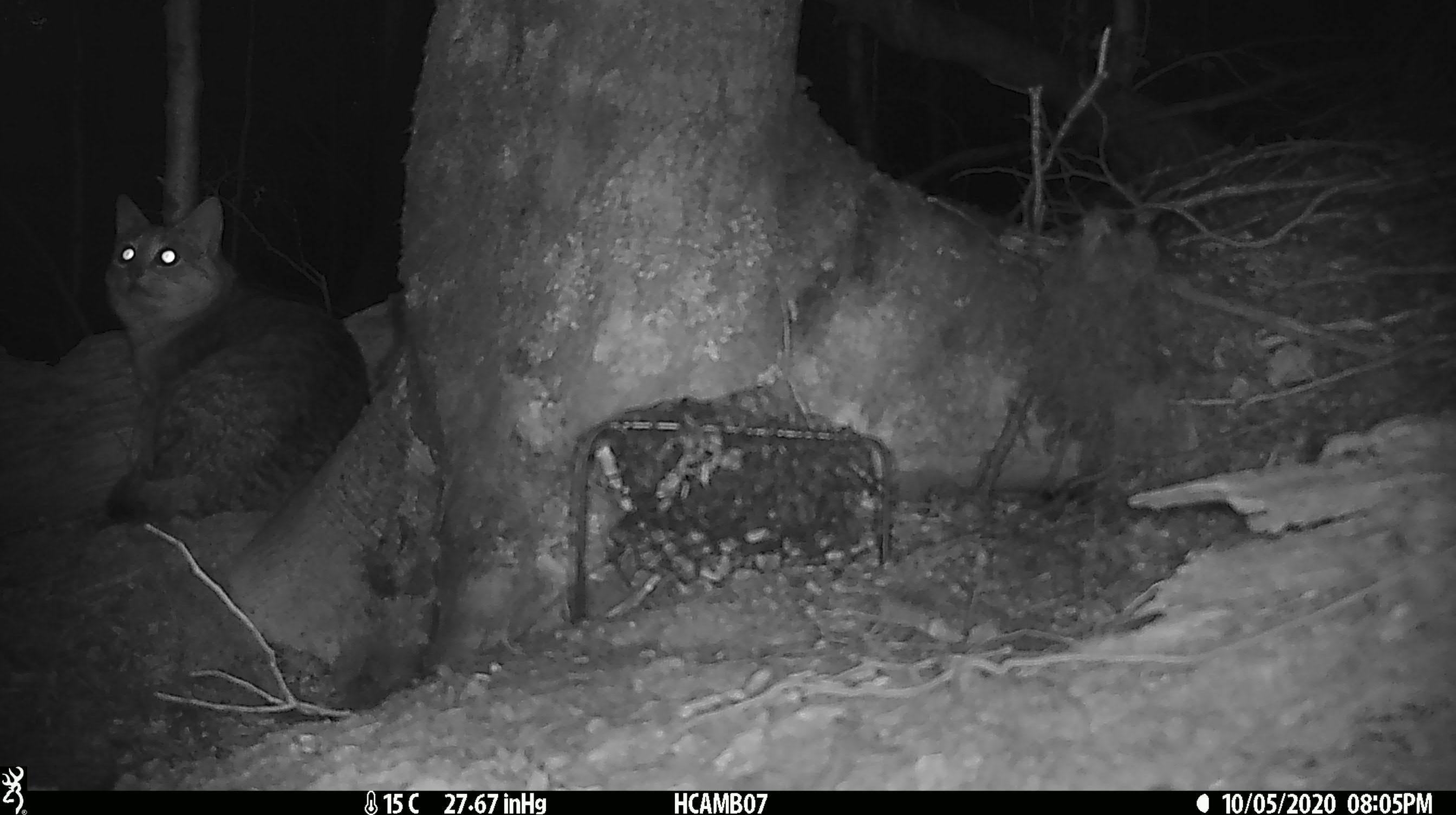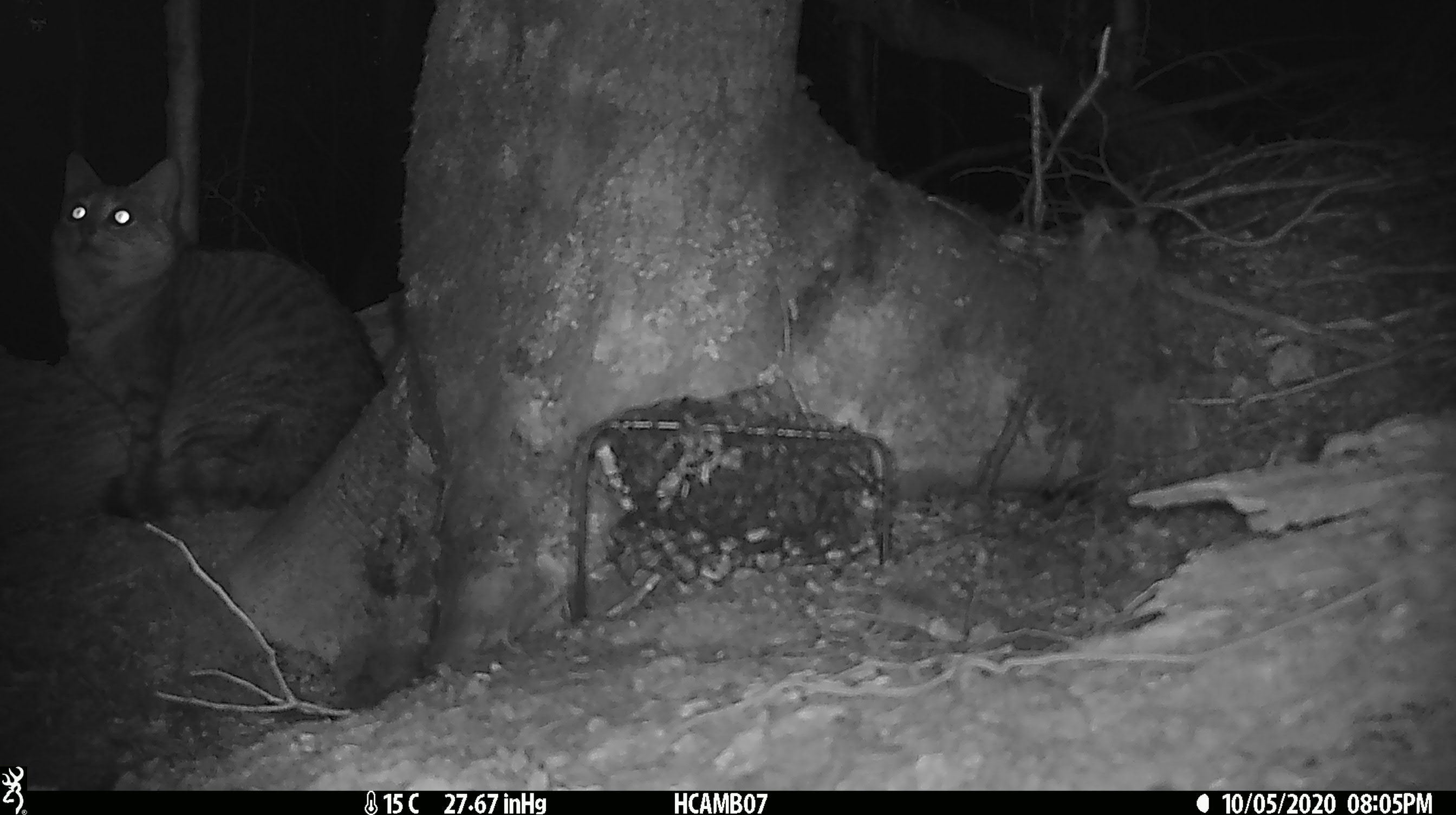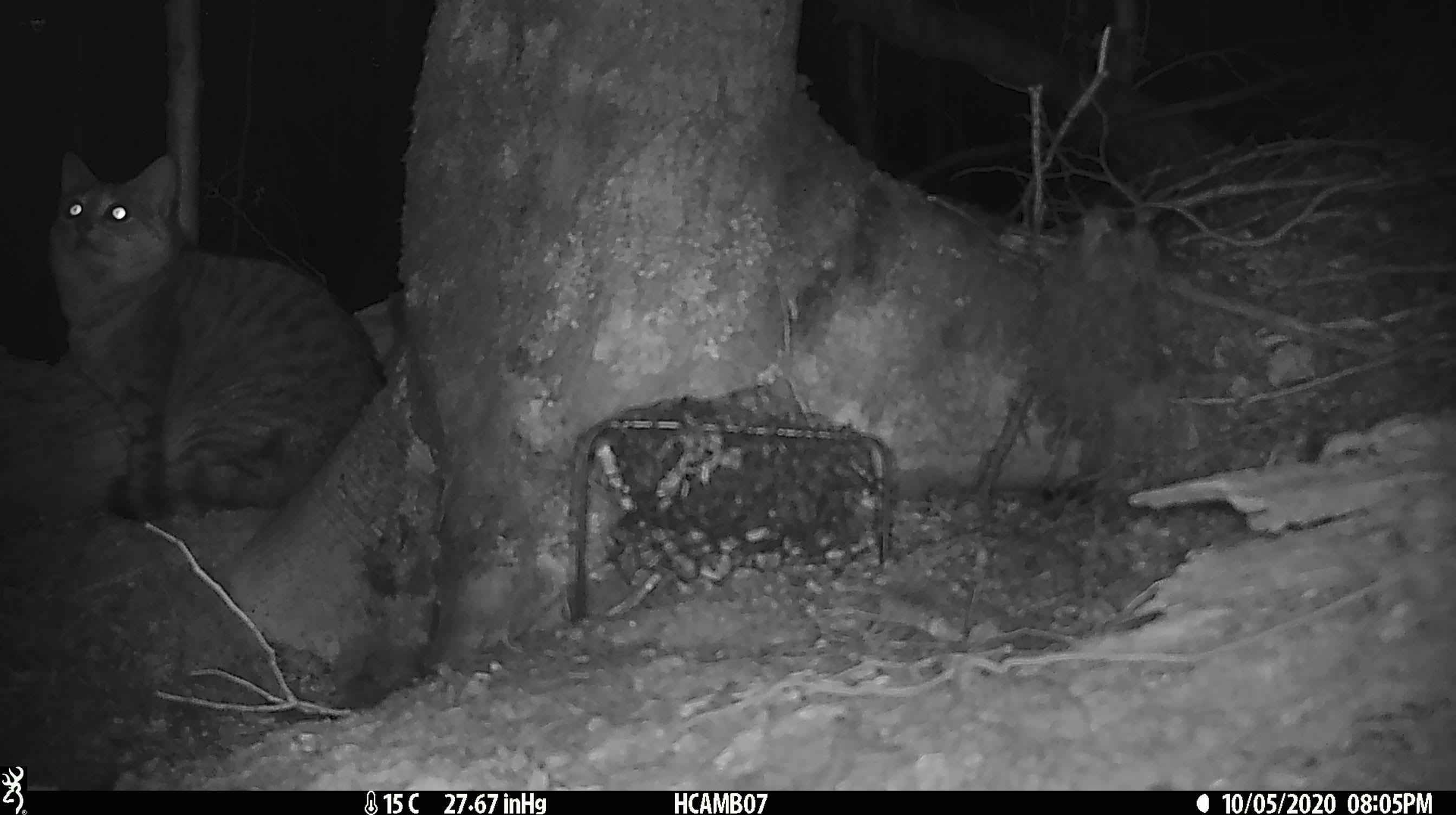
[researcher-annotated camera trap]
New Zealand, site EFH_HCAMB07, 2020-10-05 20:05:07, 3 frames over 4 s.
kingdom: Animalia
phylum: Chordata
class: Mammalia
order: Carnivora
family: Felidae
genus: Felis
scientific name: Felis catus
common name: domestic cat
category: cat